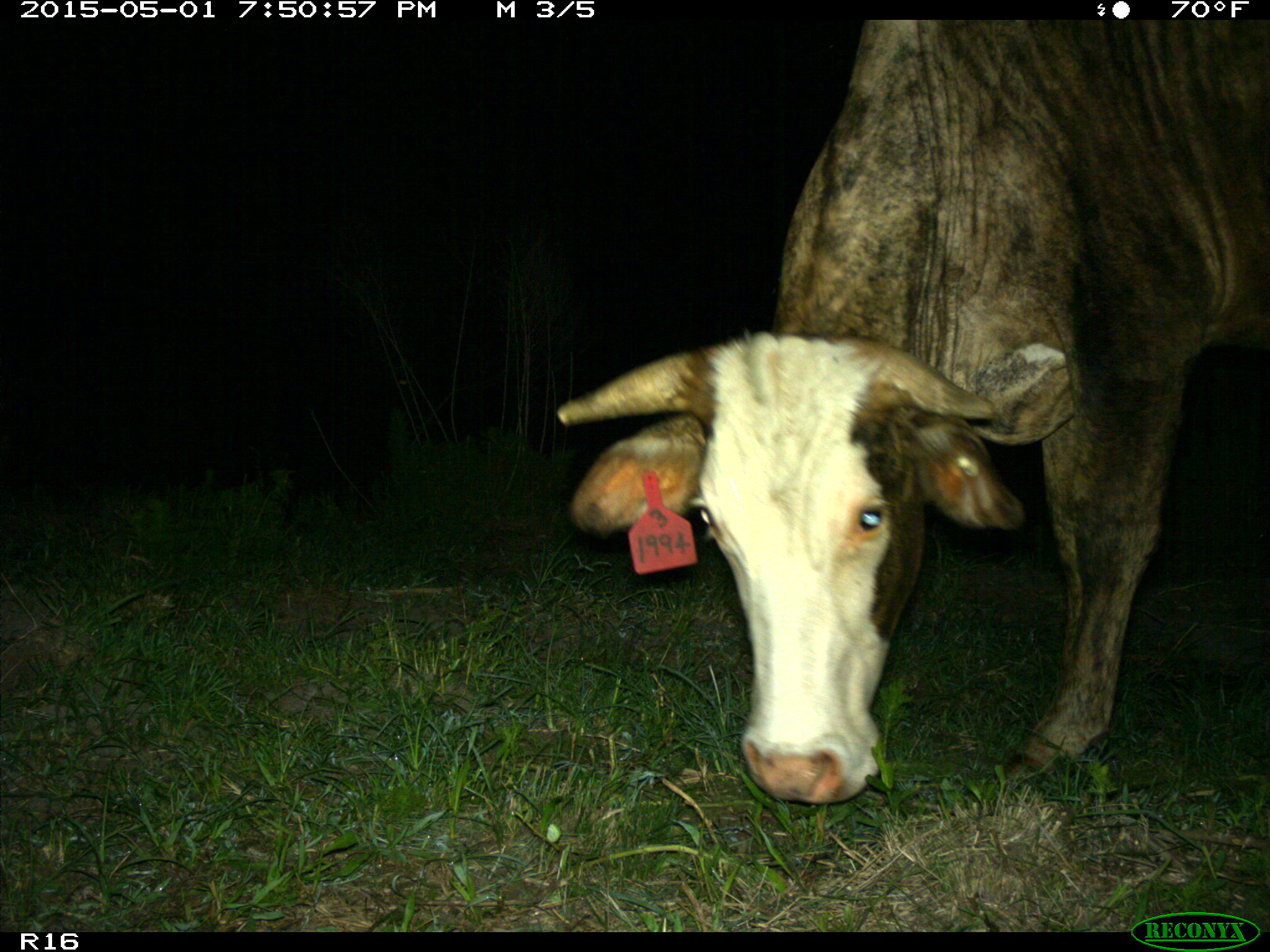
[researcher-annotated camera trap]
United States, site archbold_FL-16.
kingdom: Animalia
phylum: Chordata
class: Mammalia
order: Artiodactyla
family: Bovidae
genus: Bos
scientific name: Bos taurus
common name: domestic cow